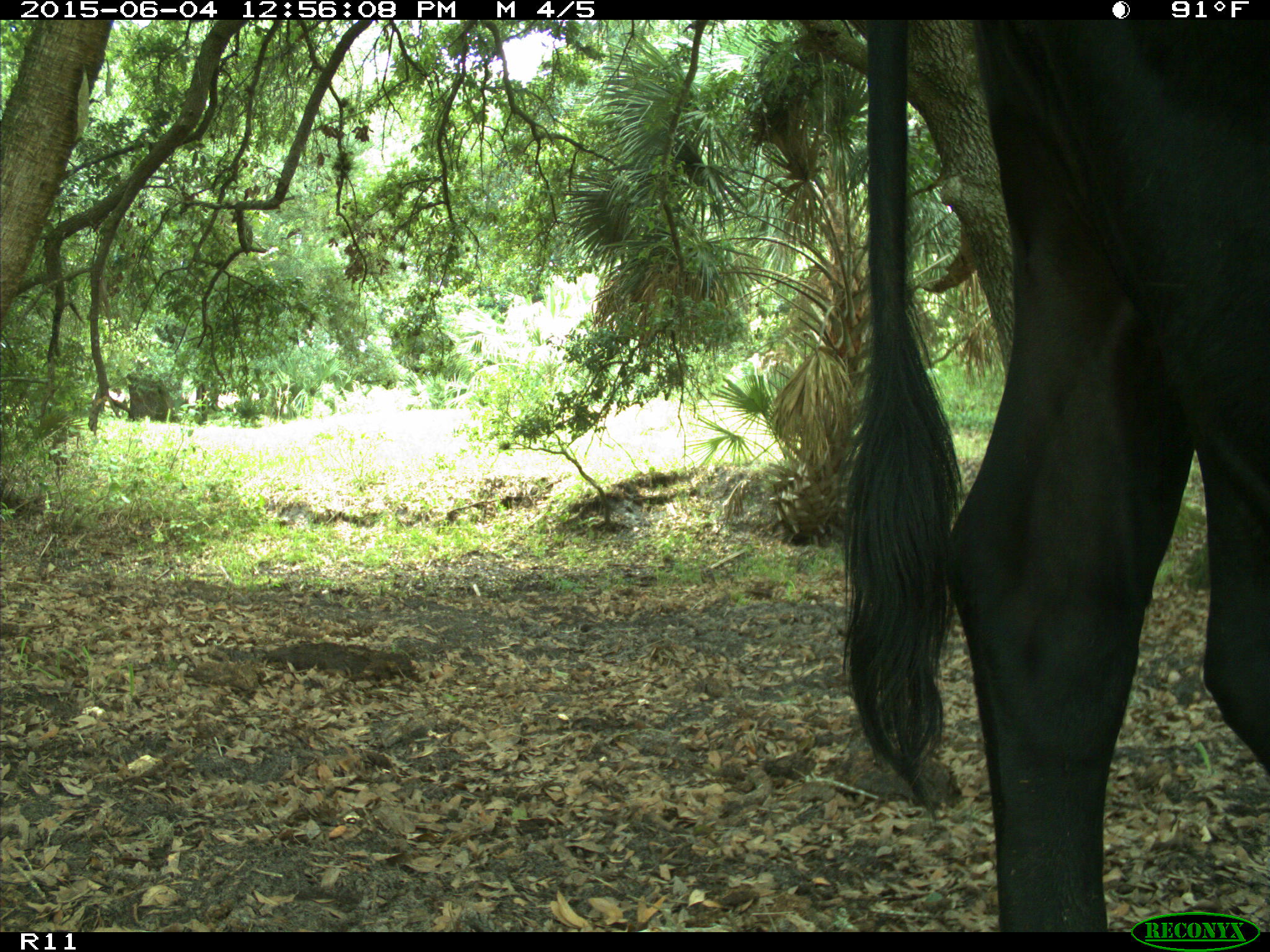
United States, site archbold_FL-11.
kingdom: Animalia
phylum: Chordata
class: Mammalia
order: Artiodactyla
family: Bovidae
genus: Bos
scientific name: Bos taurus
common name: domestic cow